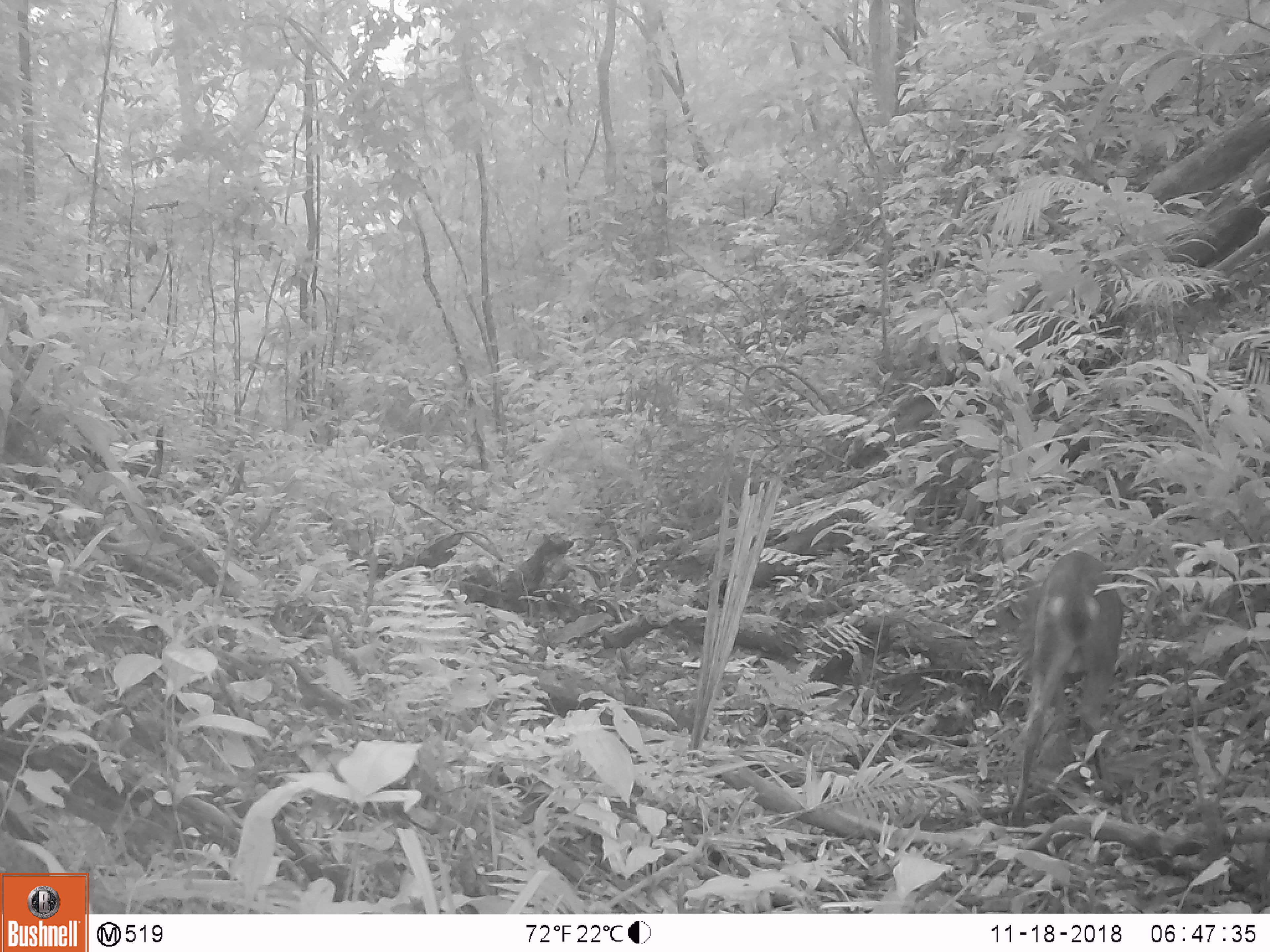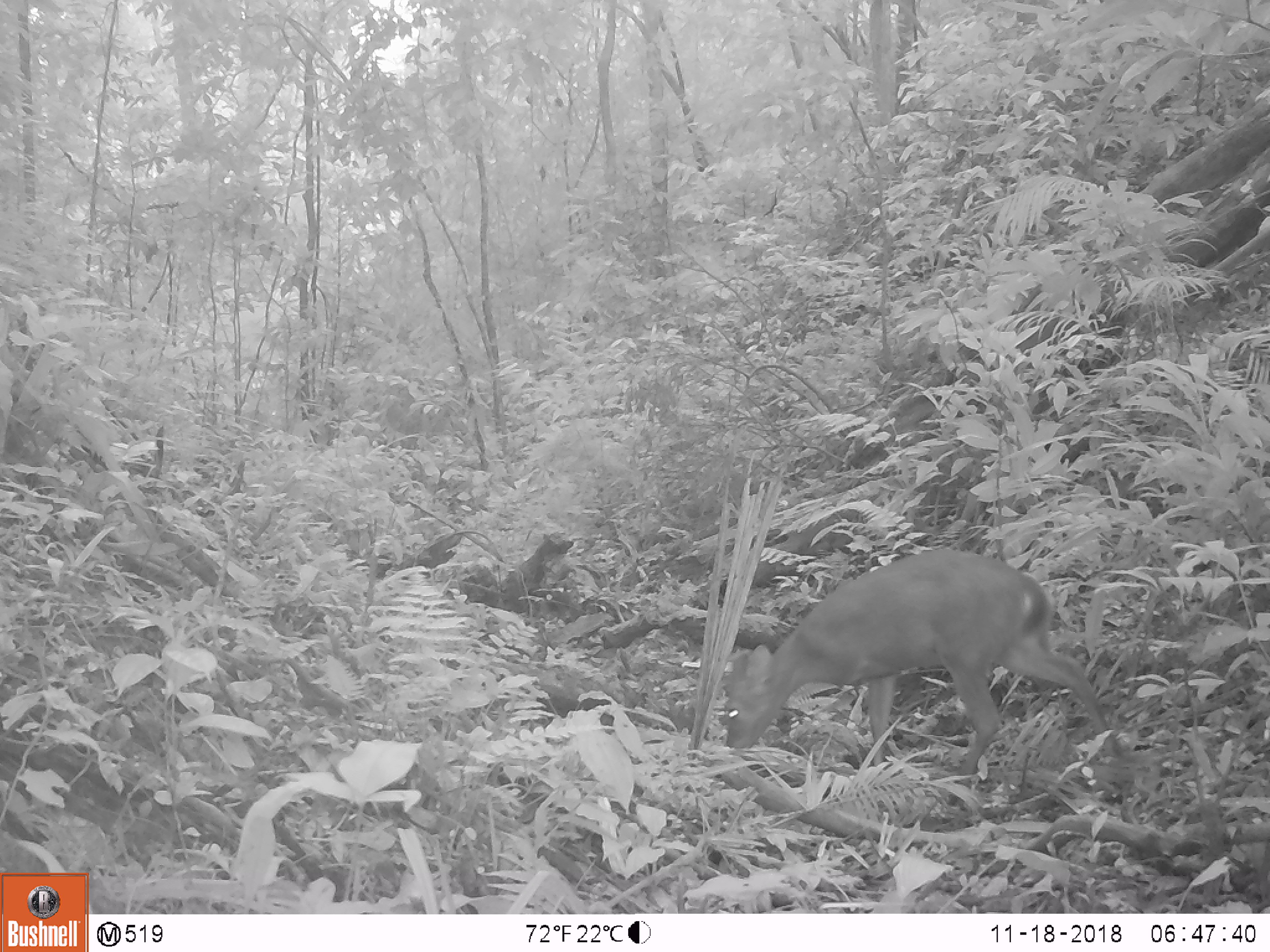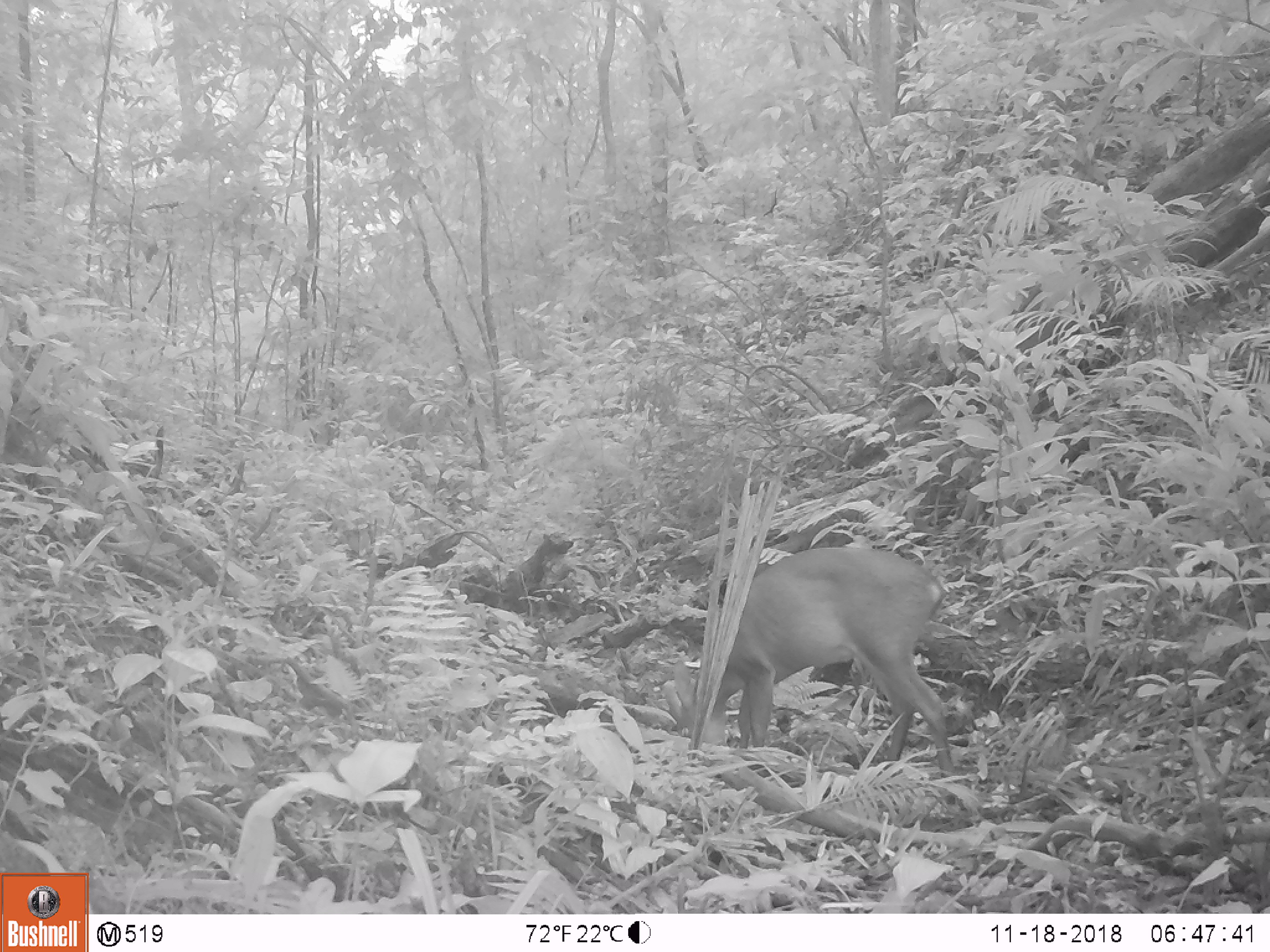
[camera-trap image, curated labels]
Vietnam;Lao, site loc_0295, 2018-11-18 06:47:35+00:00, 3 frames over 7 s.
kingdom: Animalia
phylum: Chordata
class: Mammalia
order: Artiodactyla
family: Cervidae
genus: Muntiacus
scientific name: Muntiacus vuquangensis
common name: large-antlered muntjac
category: large antlered muntjac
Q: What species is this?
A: Large antlered muntjac (large-antlered muntjac) (Muntiacus vuquangensis).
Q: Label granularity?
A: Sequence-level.